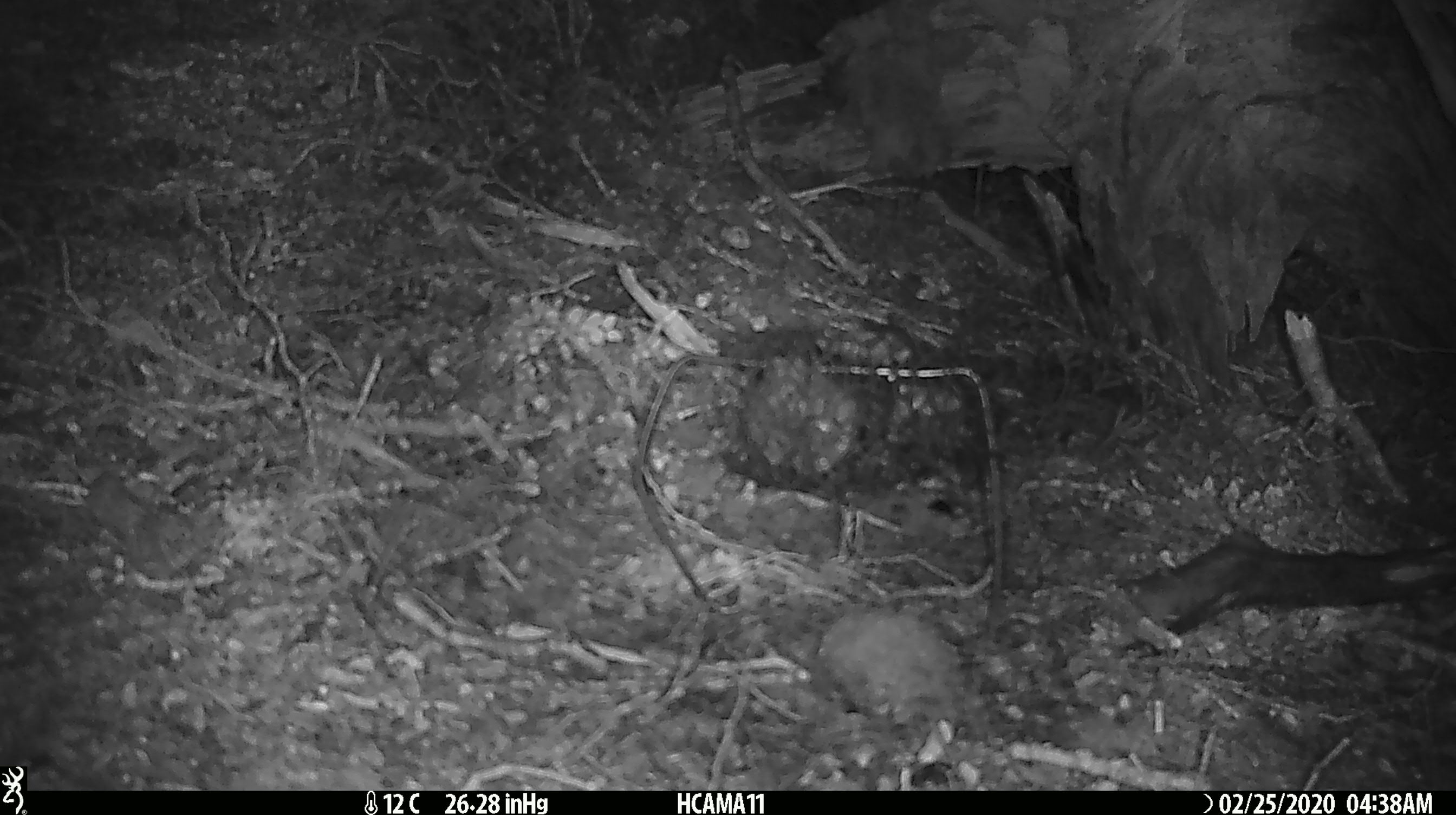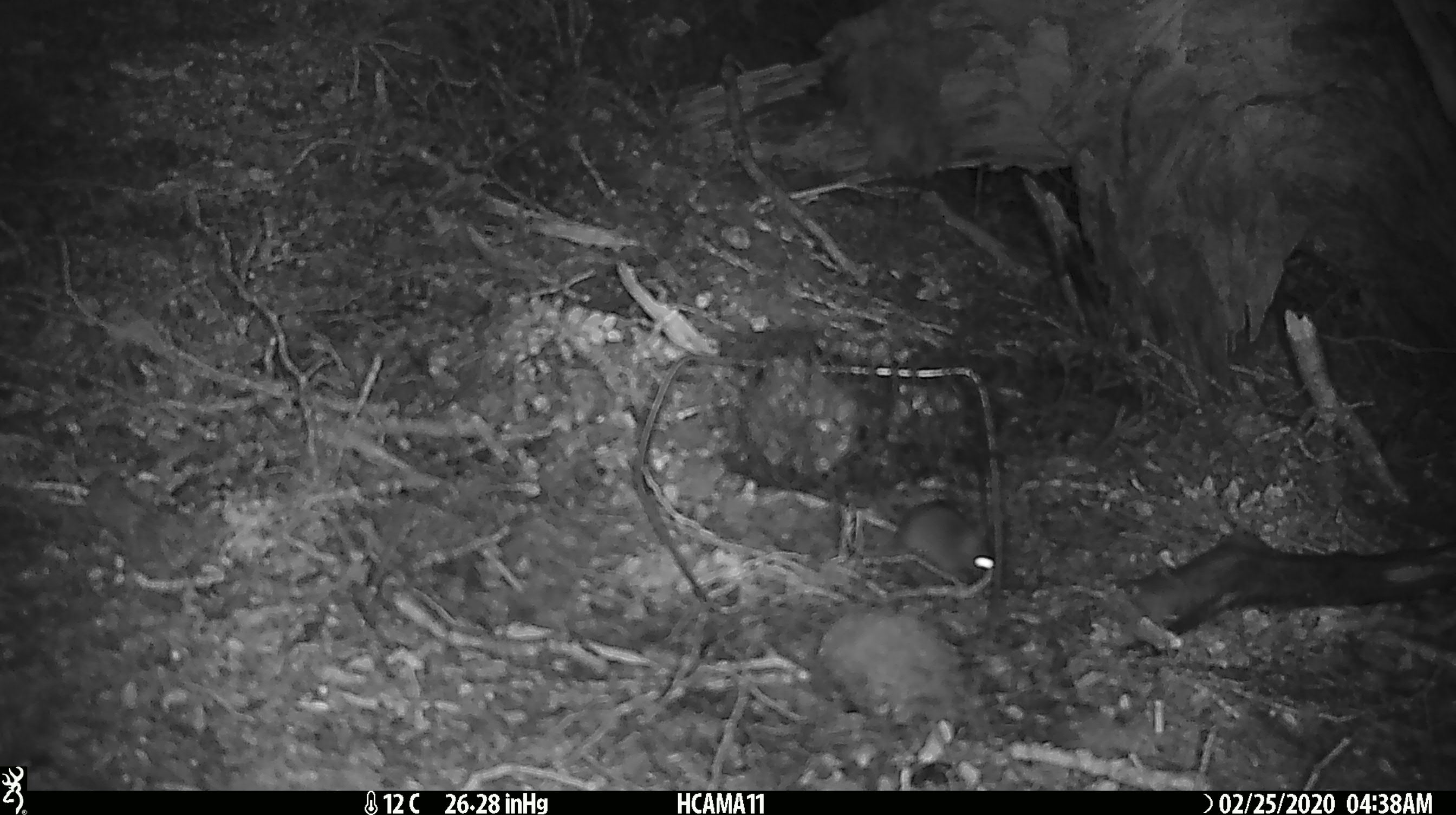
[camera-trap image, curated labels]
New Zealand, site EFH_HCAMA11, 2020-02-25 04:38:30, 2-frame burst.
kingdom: Animalia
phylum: Chordata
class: Mammalia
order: Rodentia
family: Muridae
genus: Mus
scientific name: Mus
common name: mouse